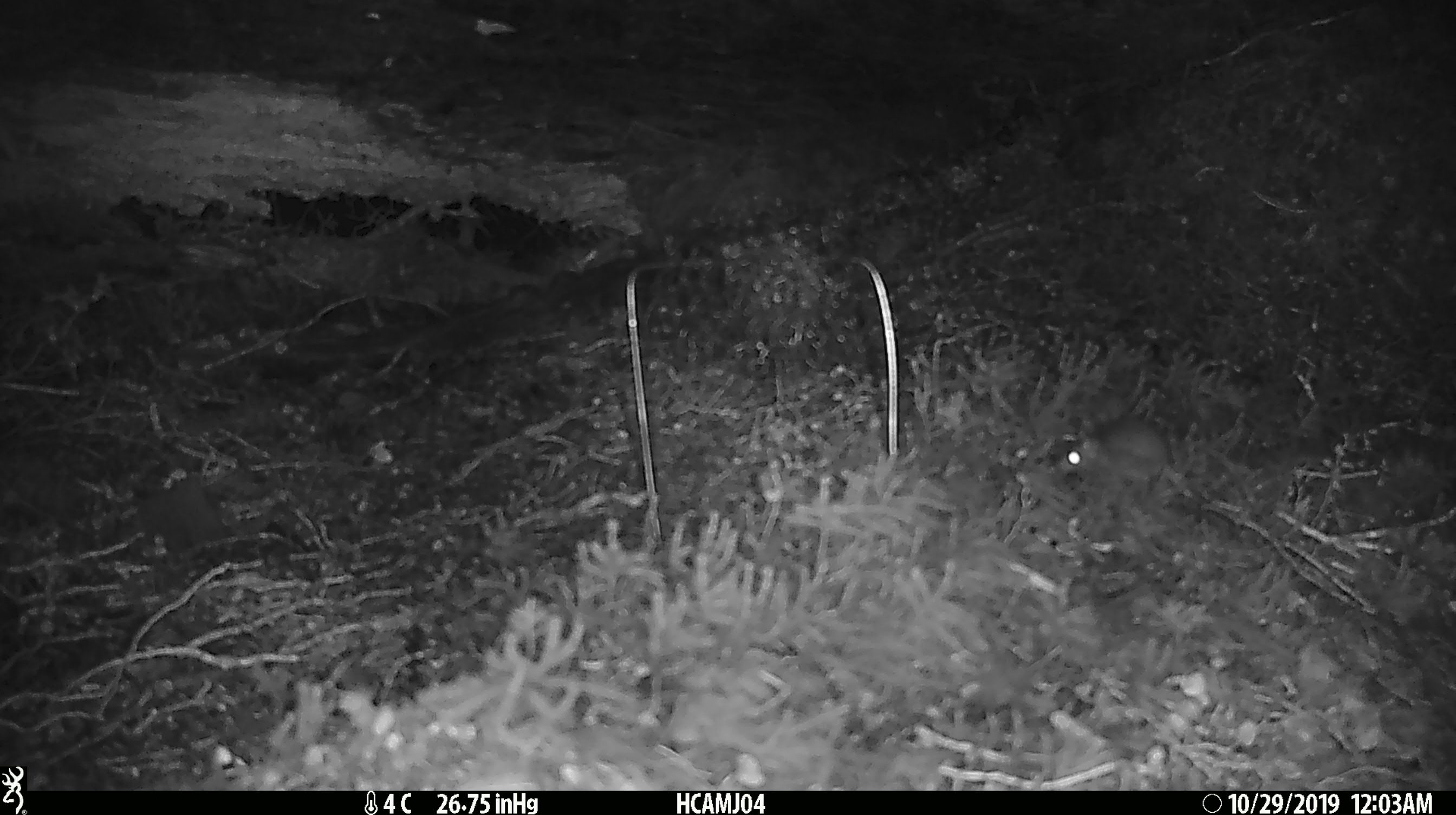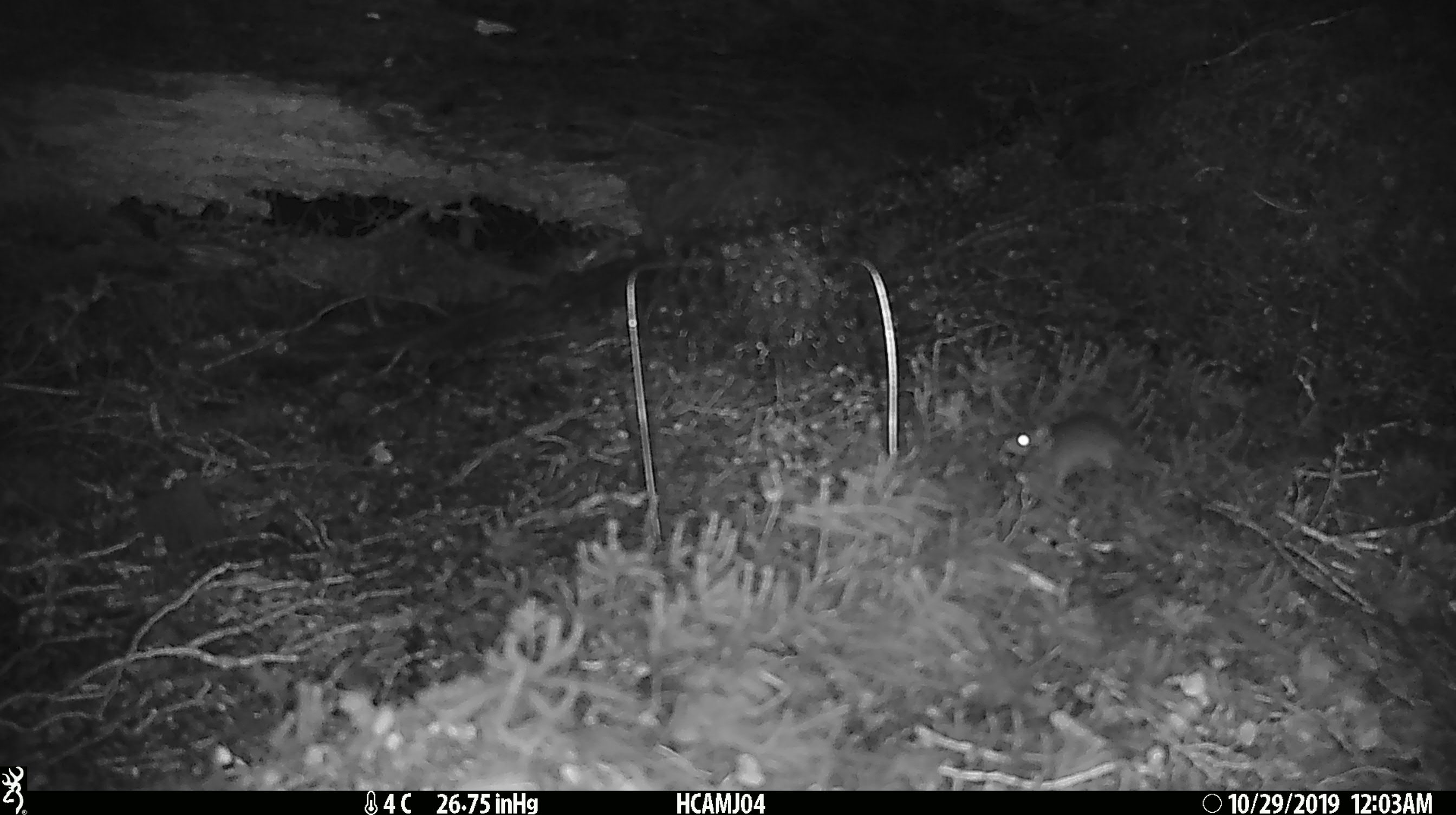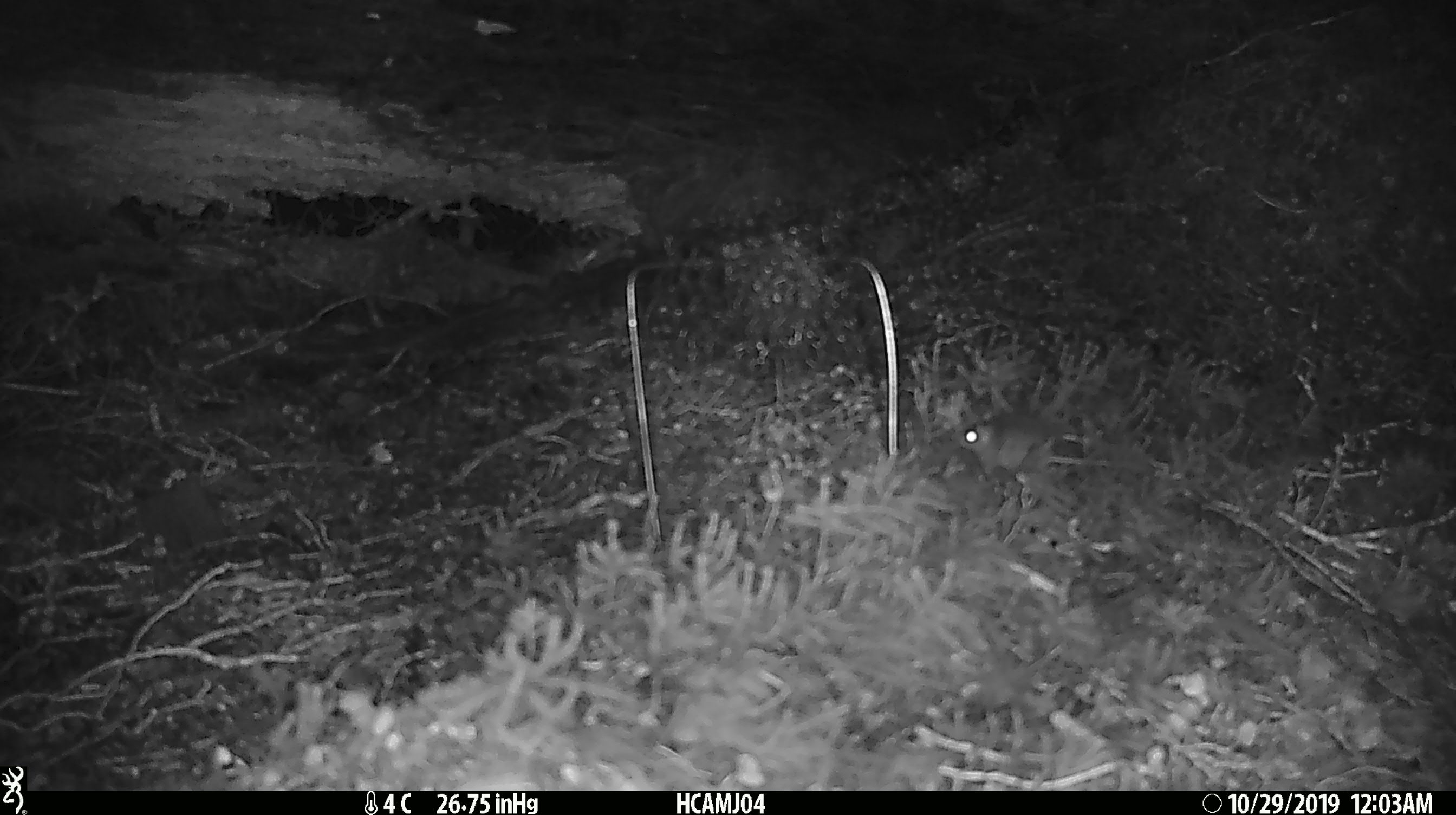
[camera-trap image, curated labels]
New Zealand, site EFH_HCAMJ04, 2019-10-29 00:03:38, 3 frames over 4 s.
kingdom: Animalia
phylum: Chordata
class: Mammalia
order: Rodentia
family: Muridae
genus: Mus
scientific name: Mus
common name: mouse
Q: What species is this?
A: Mouse (Mus).